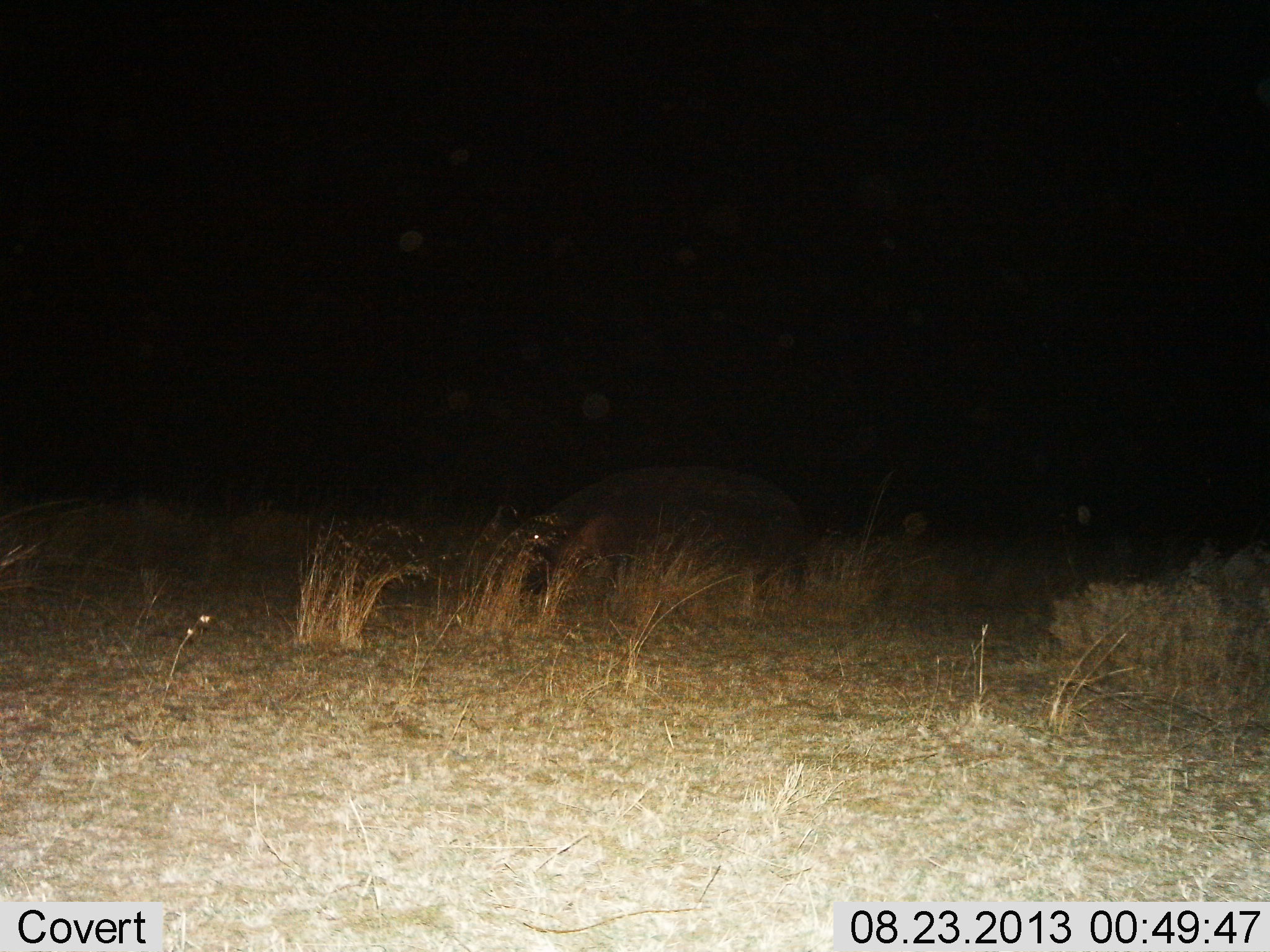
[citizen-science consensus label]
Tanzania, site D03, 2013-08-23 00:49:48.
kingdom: Animalia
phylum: Chordata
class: Mammalia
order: Artiodactyla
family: Hippopotamidae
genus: Hippopotamus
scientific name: Hippopotamus amphibius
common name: hippopotamus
Hippopotamus (Hippopotamus amphibius), count 1. Behavior (volunteer vote fractions): standing 70%, resting 0%, moving 20%, interacting 0%. Young present (vote fraction): 0%. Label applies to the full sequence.